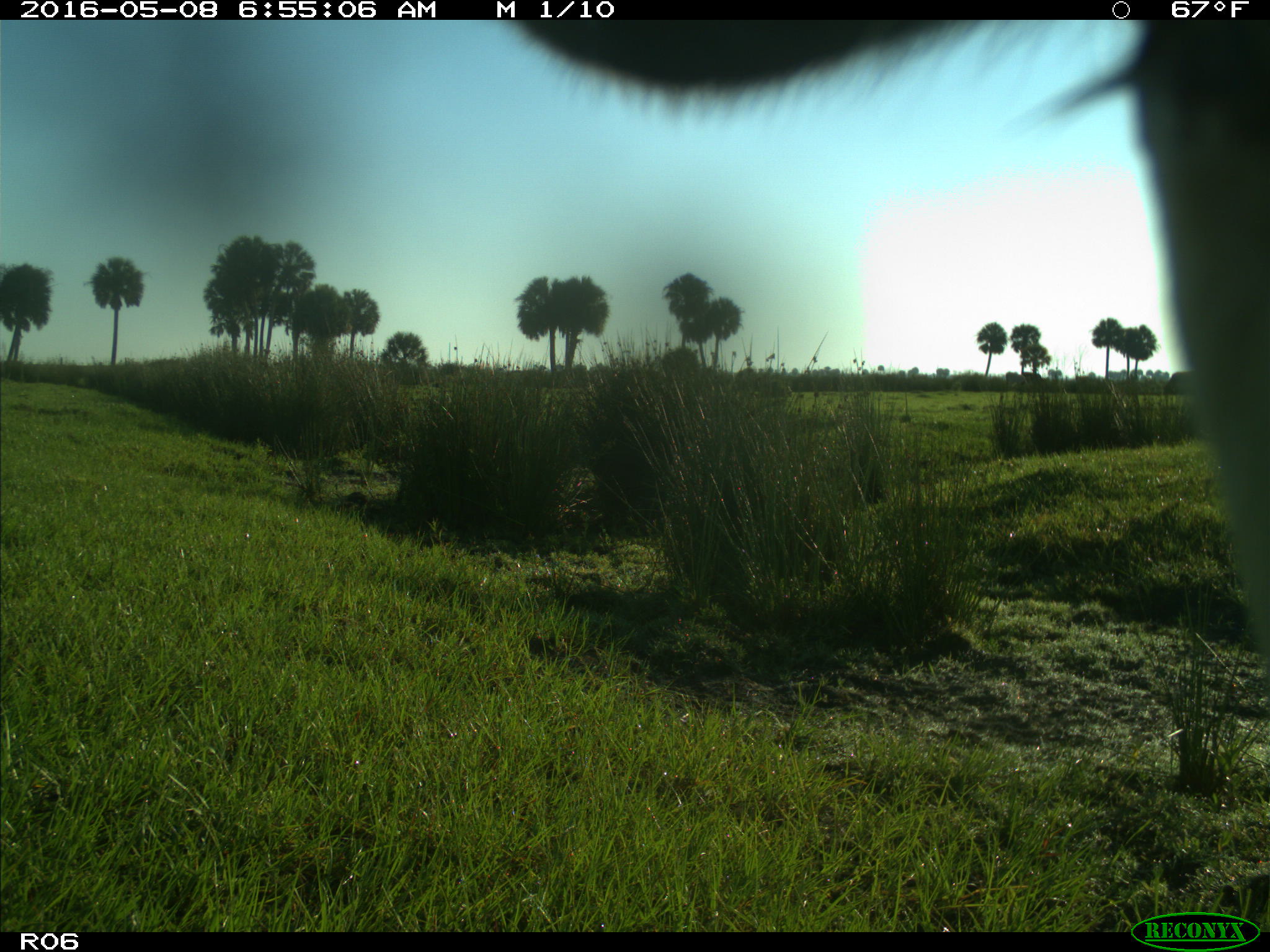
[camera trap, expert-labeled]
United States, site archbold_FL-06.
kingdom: Animalia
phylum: Chordata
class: Mammalia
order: Artiodactyla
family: Bovidae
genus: Bos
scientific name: Bos taurus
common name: domestic cow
Bos taurus (domestic cow).